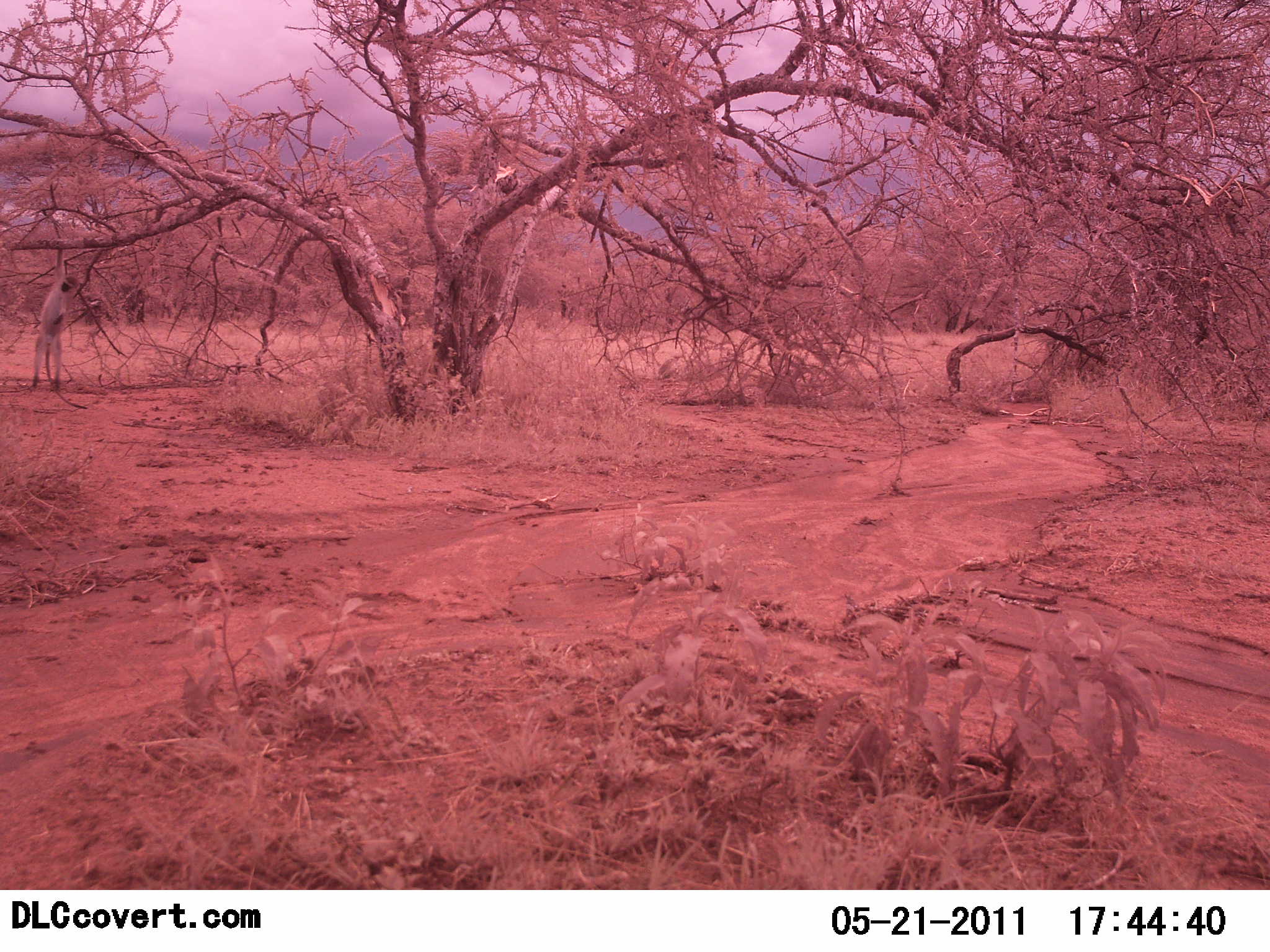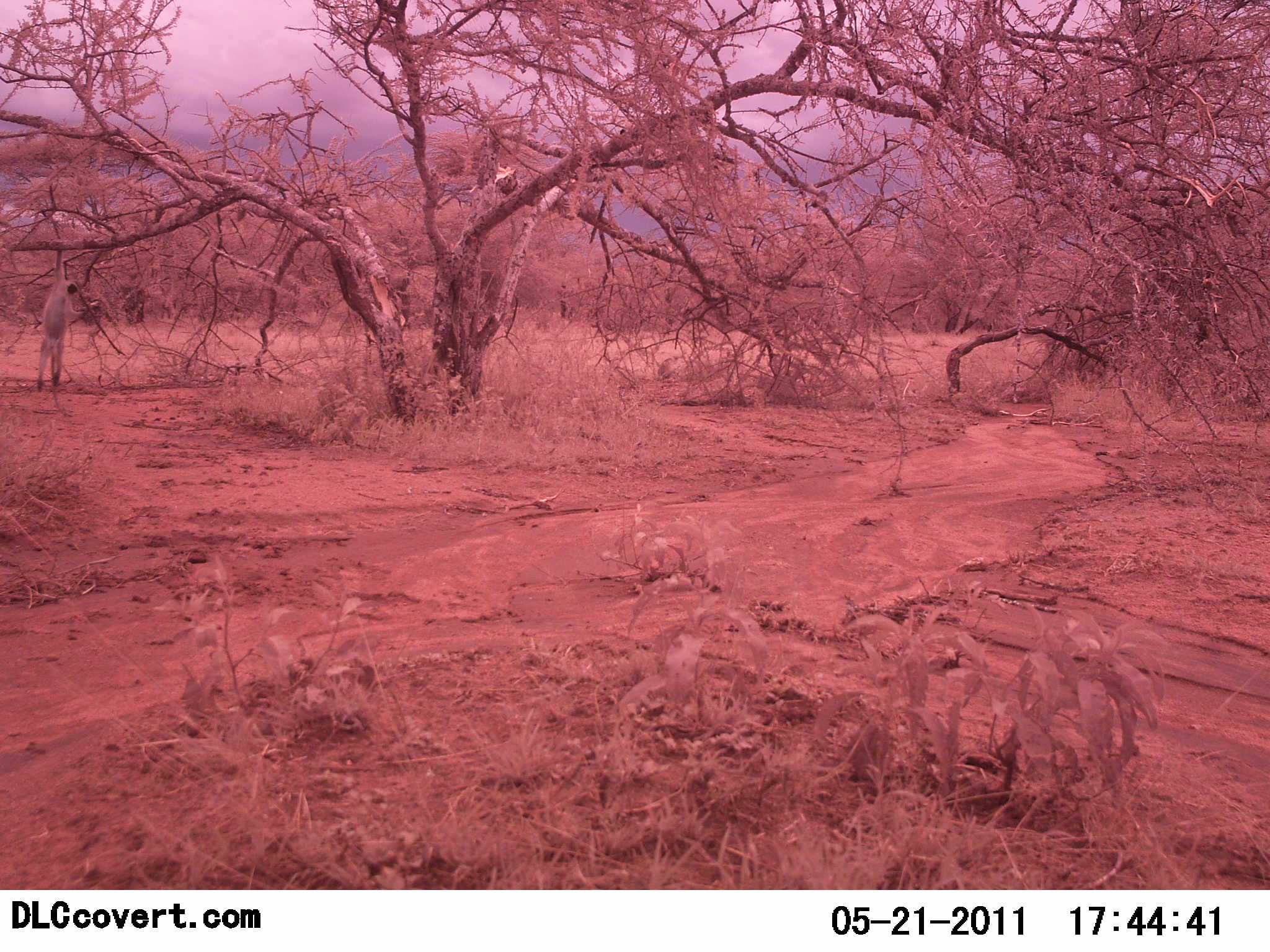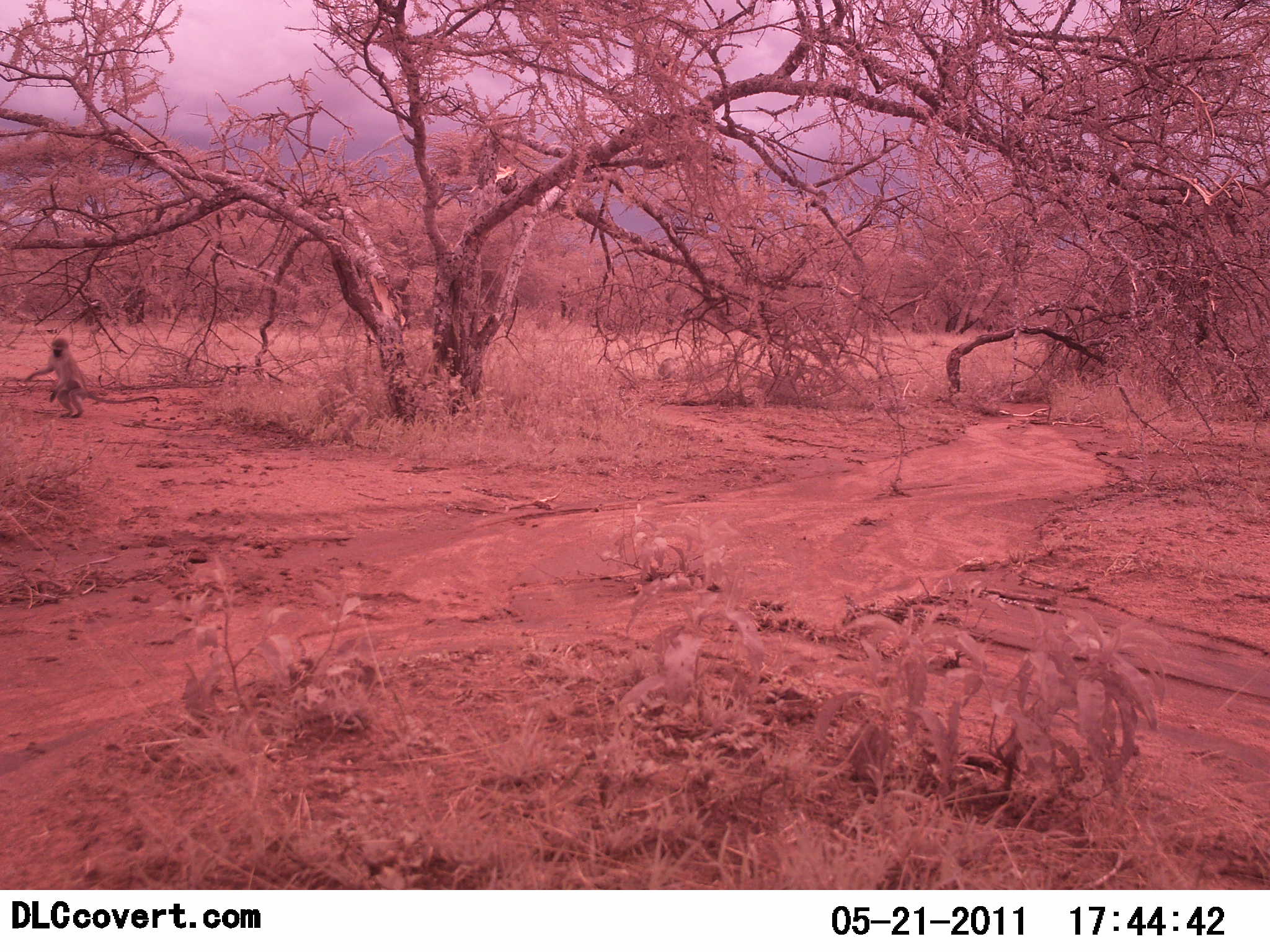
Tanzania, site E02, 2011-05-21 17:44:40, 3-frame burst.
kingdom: Animalia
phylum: Chordata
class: Mammalia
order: Primates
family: Cercopithecidae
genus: Chlorocebus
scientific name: Chlorocebus pygerythrus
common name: vervet monkey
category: monkeyvervet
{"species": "monkeyvervet (vervet monkey) (Chlorocebus pygerythrus)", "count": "1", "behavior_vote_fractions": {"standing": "20%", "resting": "0%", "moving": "70%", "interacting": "10%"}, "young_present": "0%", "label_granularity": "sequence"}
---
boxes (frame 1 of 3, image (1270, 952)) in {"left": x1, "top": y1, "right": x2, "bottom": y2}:
animal: {"left": 32, "top": 249, "right": 79, "bottom": 390}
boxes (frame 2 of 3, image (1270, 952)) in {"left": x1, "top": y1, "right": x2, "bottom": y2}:
animal: {"left": 37, "top": 250, "right": 87, "bottom": 388}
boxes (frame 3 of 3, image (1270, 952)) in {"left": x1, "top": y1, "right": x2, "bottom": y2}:
animal: {"left": 25, "top": 337, "right": 159, "bottom": 419}